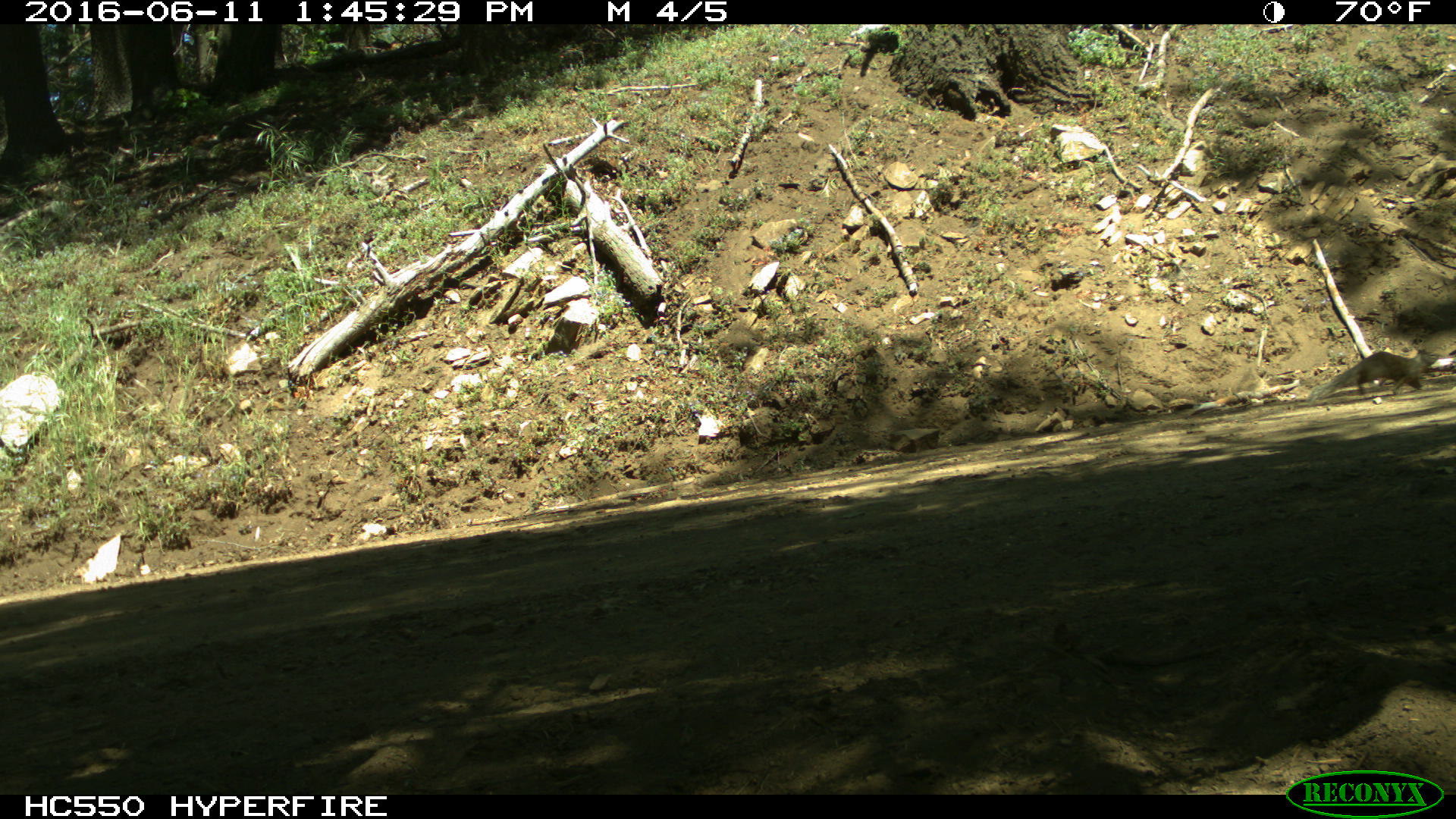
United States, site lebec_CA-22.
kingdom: Animalia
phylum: Chordata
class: Mammalia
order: Rodentia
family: Sciuridae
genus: Otospermophilus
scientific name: Otospermophilus beecheyi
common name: california ground squirrel